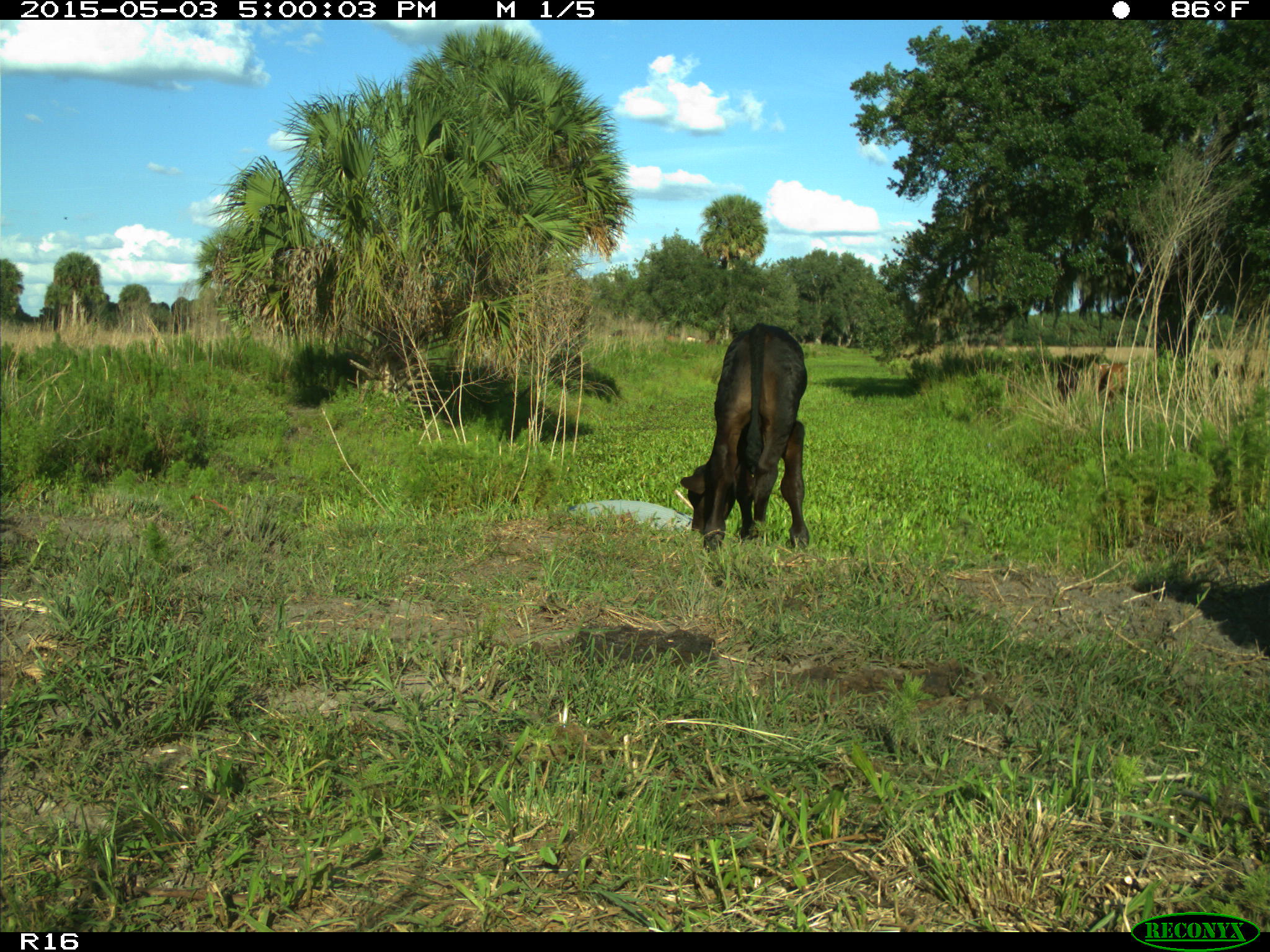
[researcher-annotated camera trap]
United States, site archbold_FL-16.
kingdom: Animalia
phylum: Chordata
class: Mammalia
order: Artiodactyla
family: Bovidae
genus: Bos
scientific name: Bos taurus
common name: domestic cow